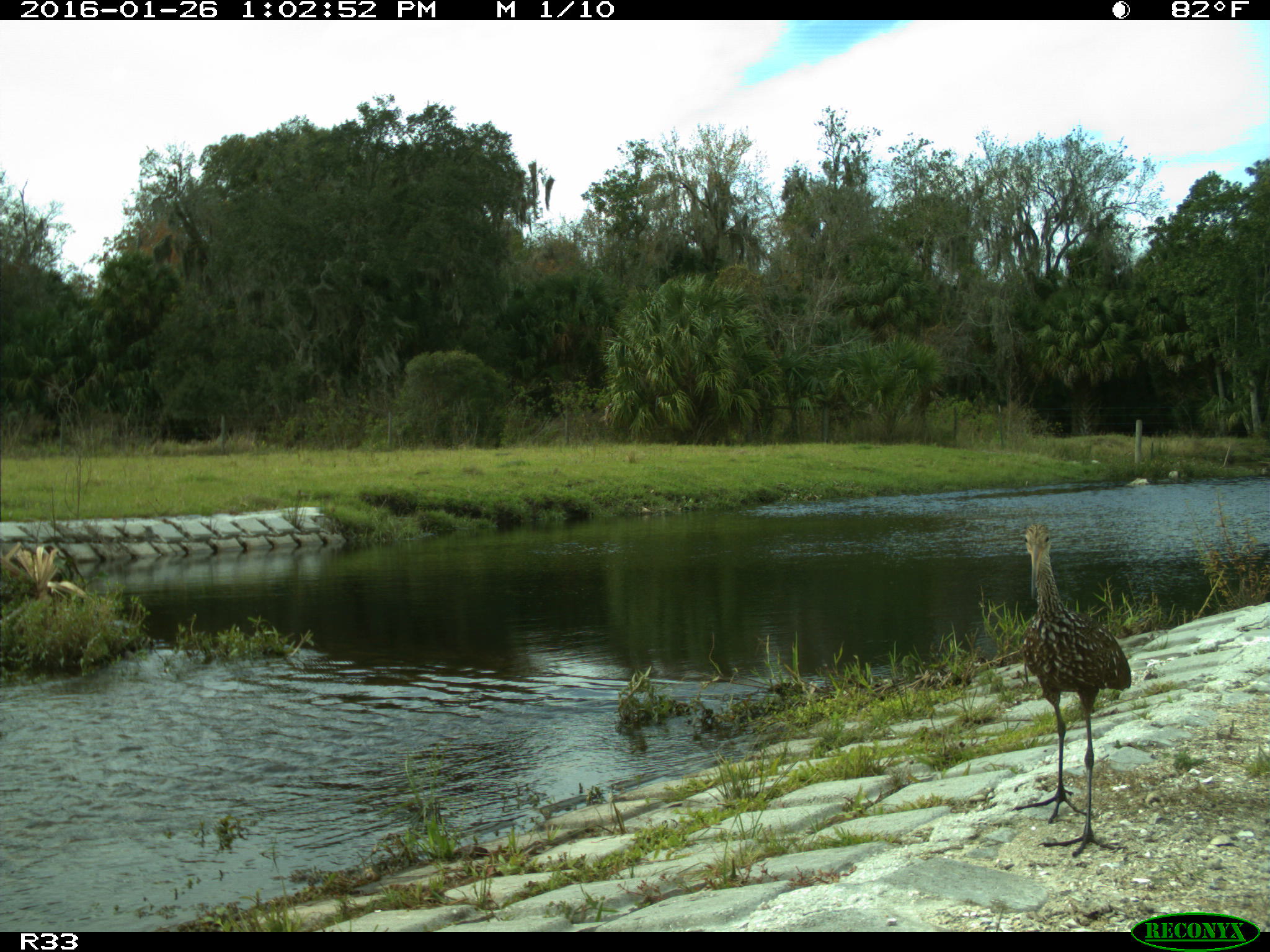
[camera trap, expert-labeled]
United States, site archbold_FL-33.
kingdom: Animalia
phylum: Chordata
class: Aves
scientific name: Aves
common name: birds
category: unidentified bird